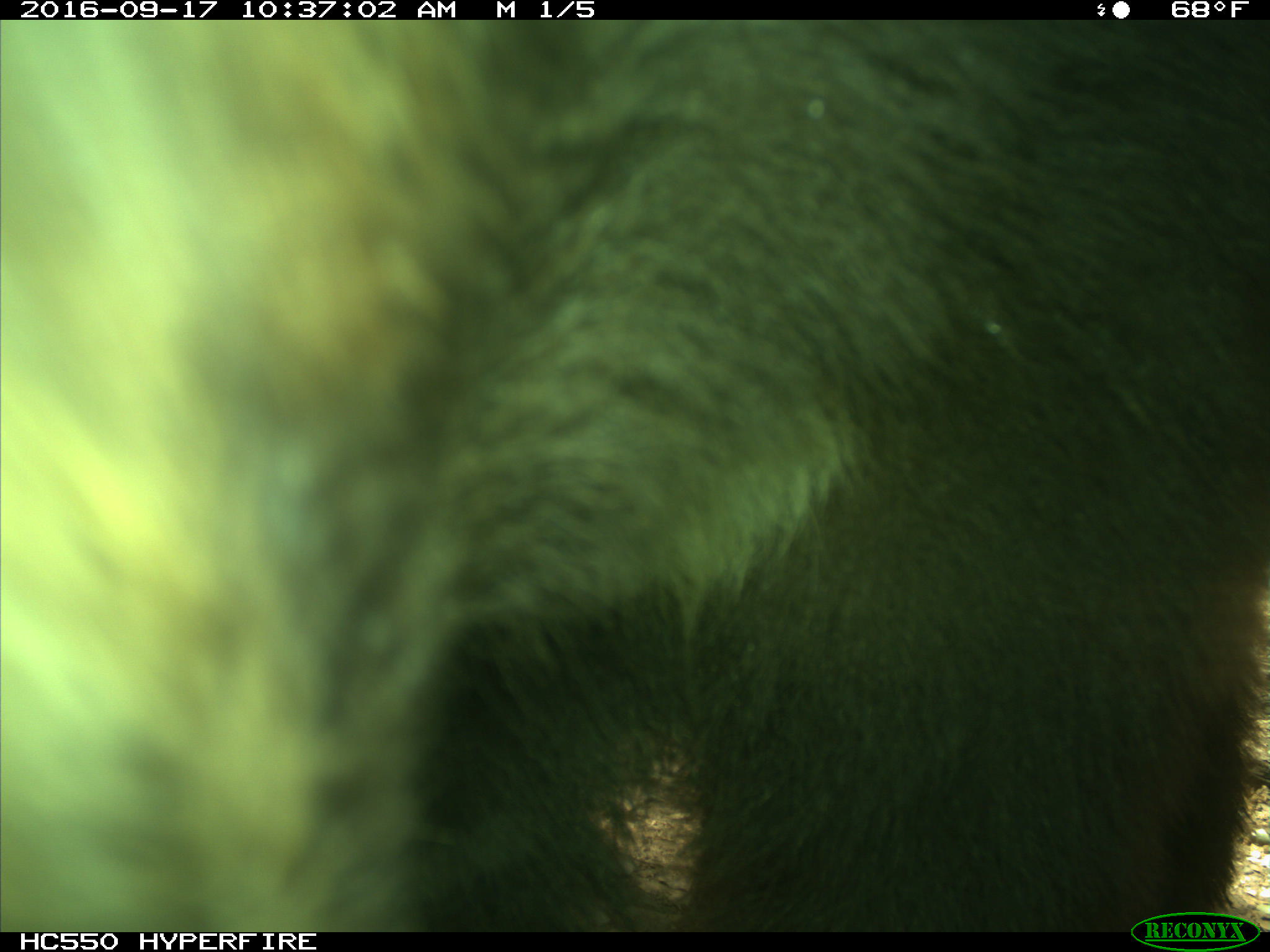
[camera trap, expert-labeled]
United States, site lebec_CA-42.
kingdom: Animalia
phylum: Chordata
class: Mammalia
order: Carnivora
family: Ursidae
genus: Ursus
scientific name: Ursus americanus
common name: american black bear